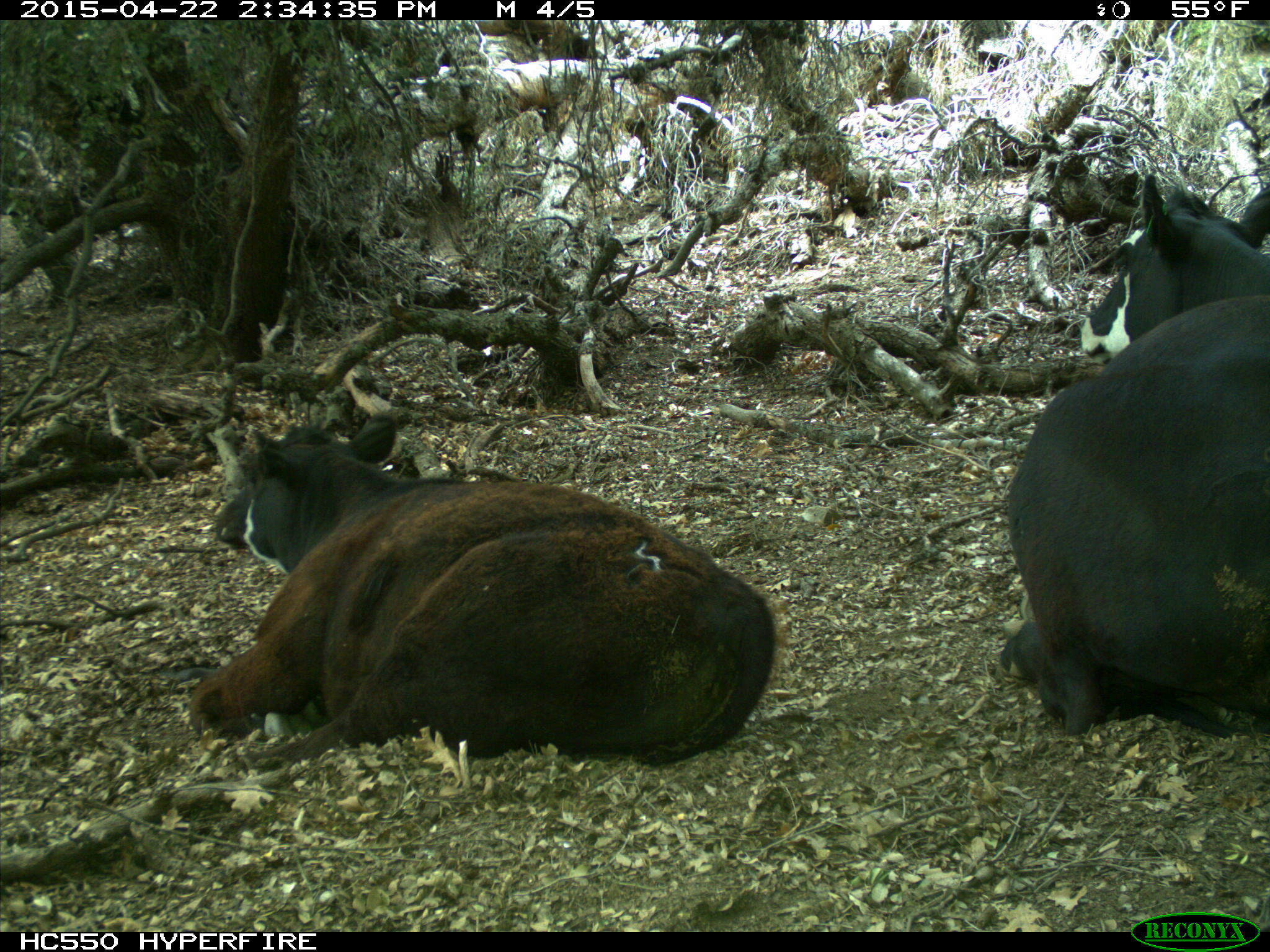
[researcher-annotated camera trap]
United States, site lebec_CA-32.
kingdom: Animalia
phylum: Chordata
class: Mammalia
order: Artiodactyla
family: Bovidae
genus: Bos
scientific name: Bos taurus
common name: domestic cow